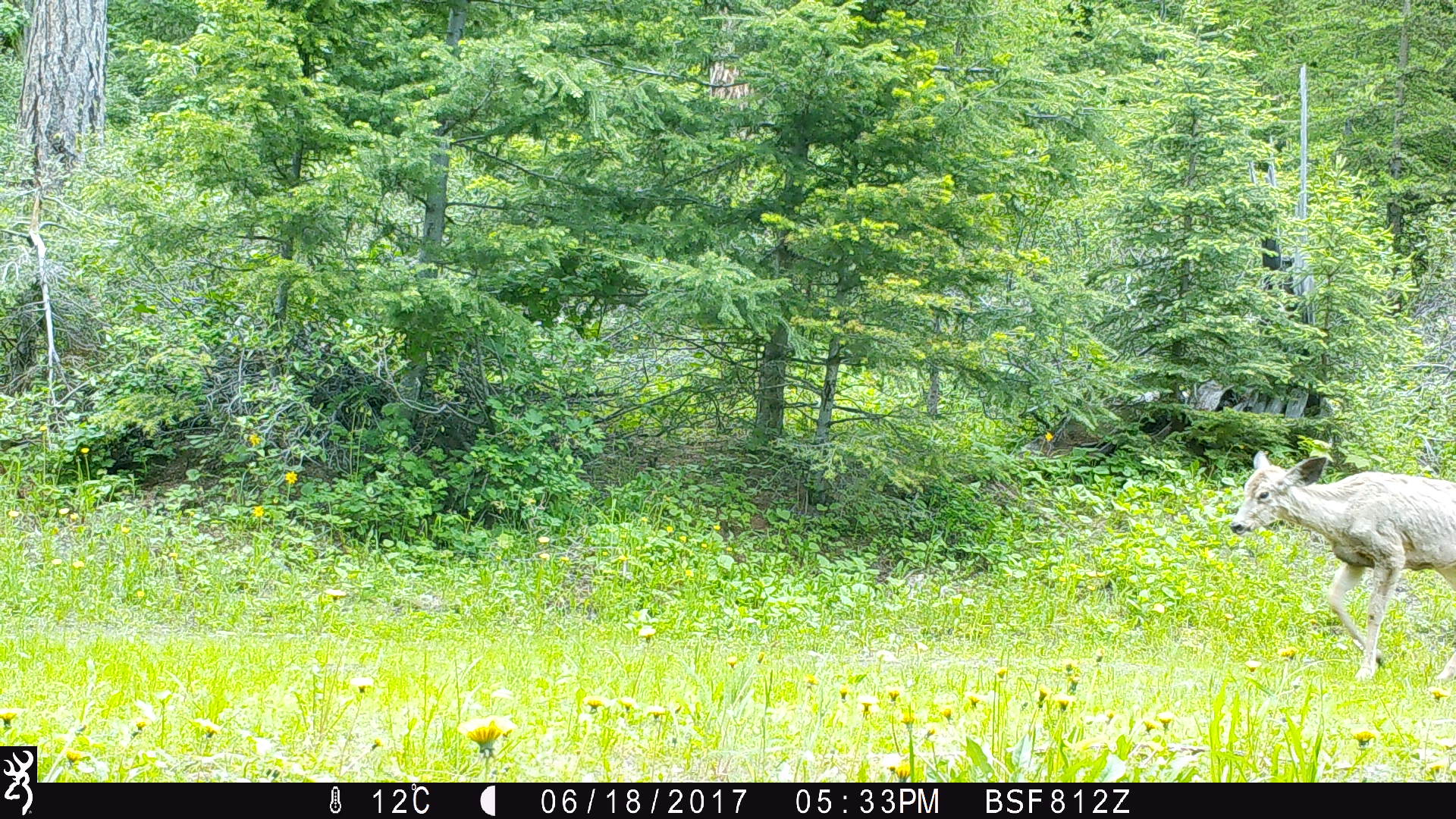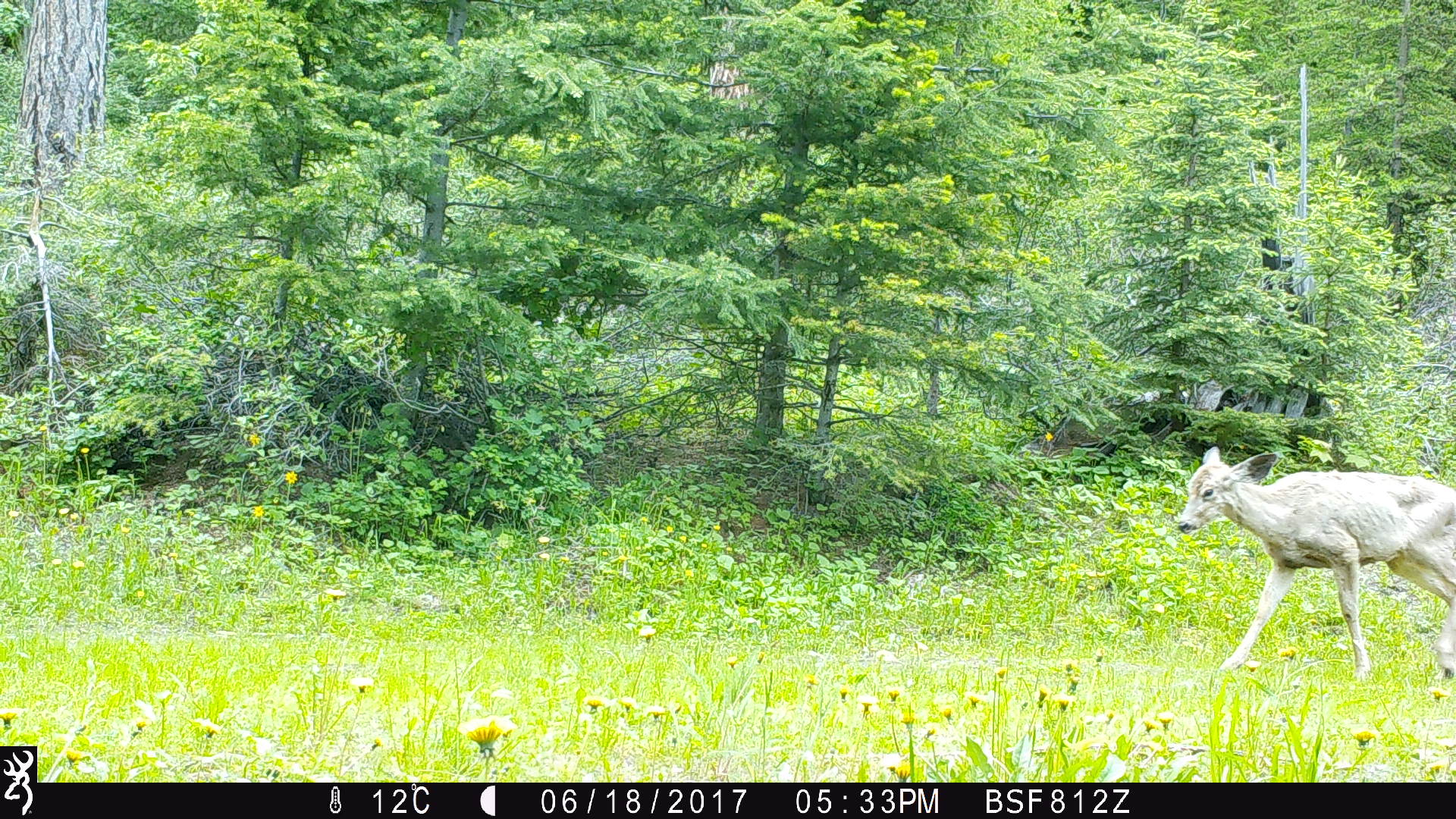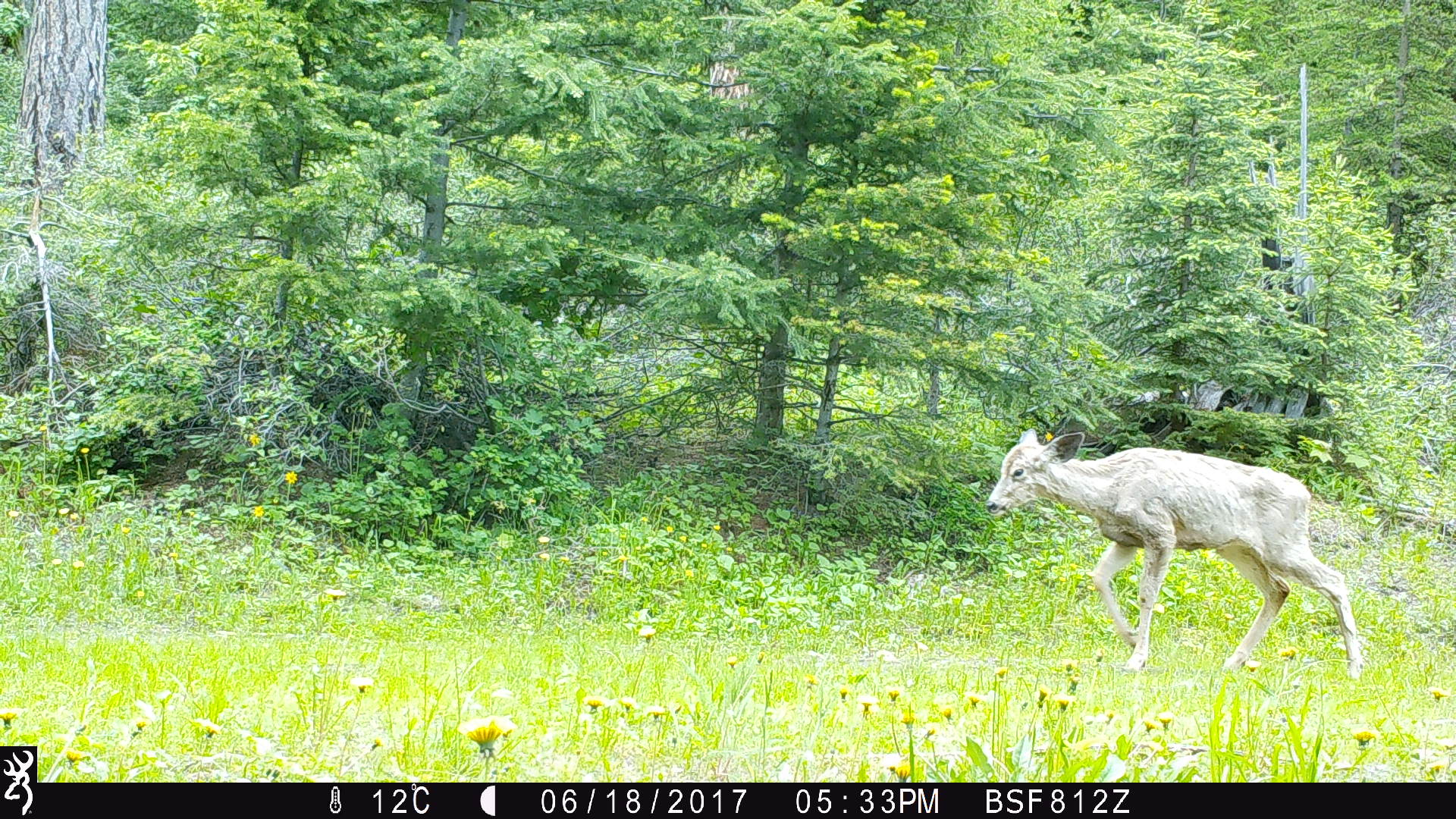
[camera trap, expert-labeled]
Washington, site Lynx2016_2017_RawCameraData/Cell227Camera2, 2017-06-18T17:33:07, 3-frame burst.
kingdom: Animalia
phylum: Chordata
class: Mammalia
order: Artiodactyla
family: Cervidae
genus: Odocoileus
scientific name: Odocoileus hemionus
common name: mule deer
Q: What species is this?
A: Odocoileus hemionus (mule deer).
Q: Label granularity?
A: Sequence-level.